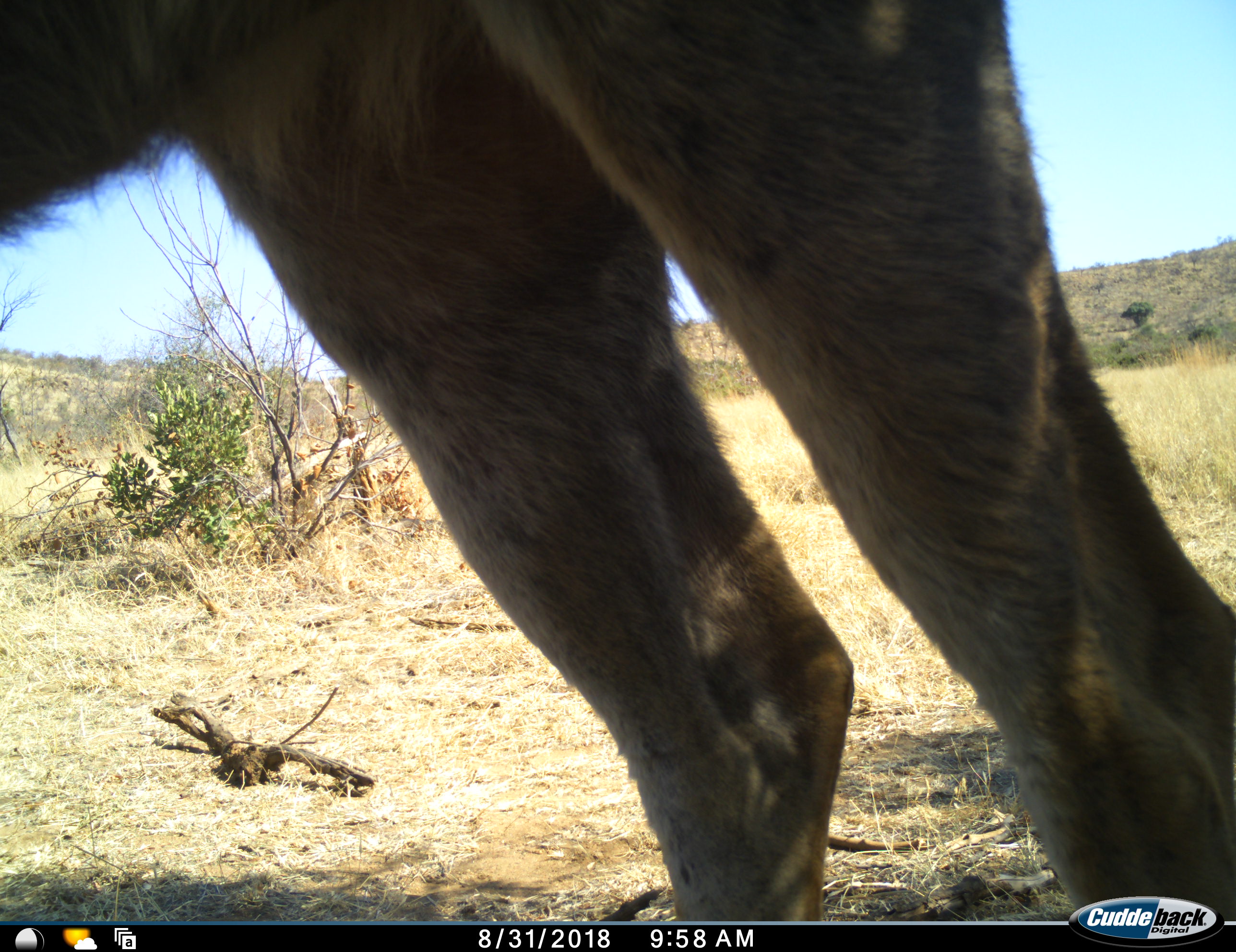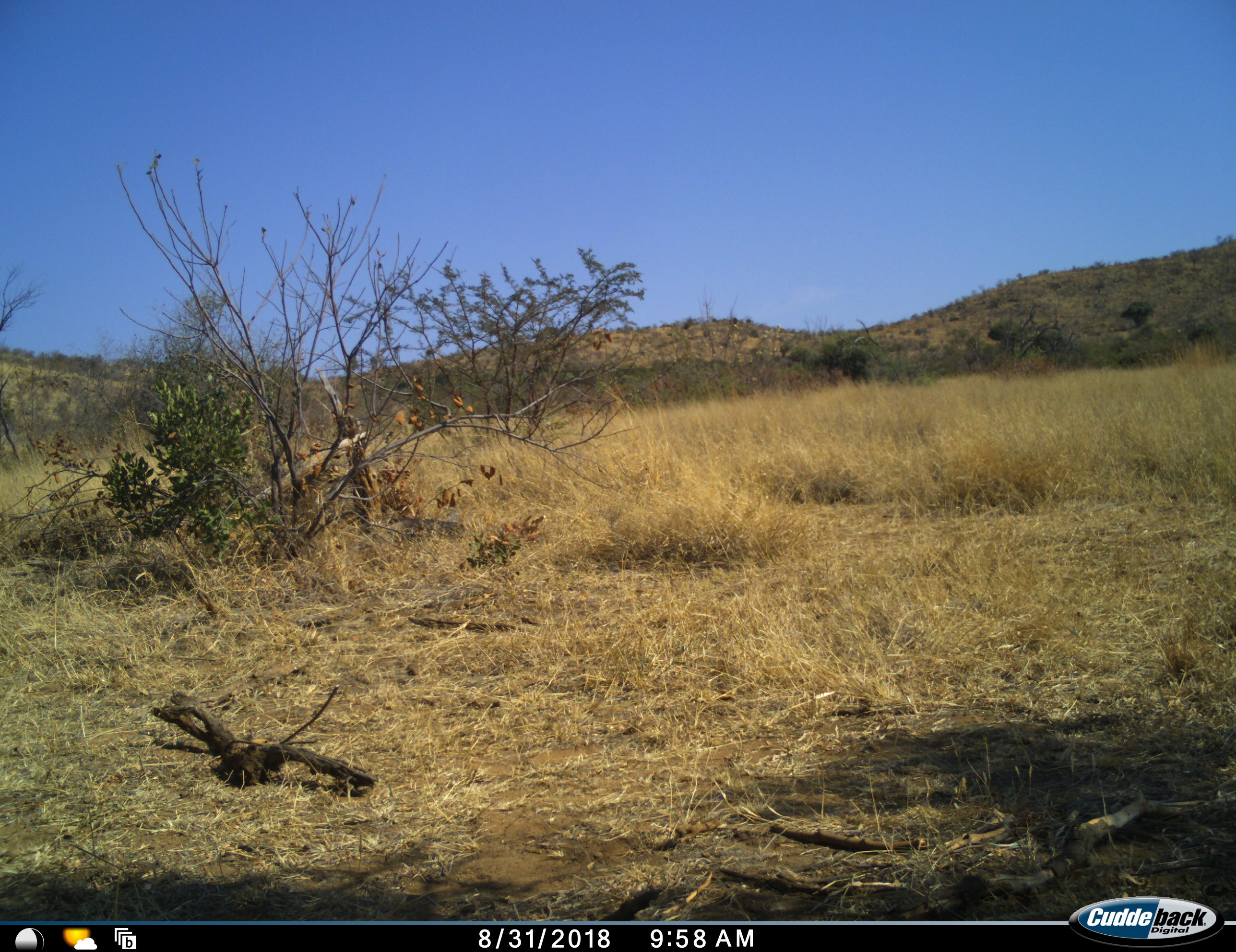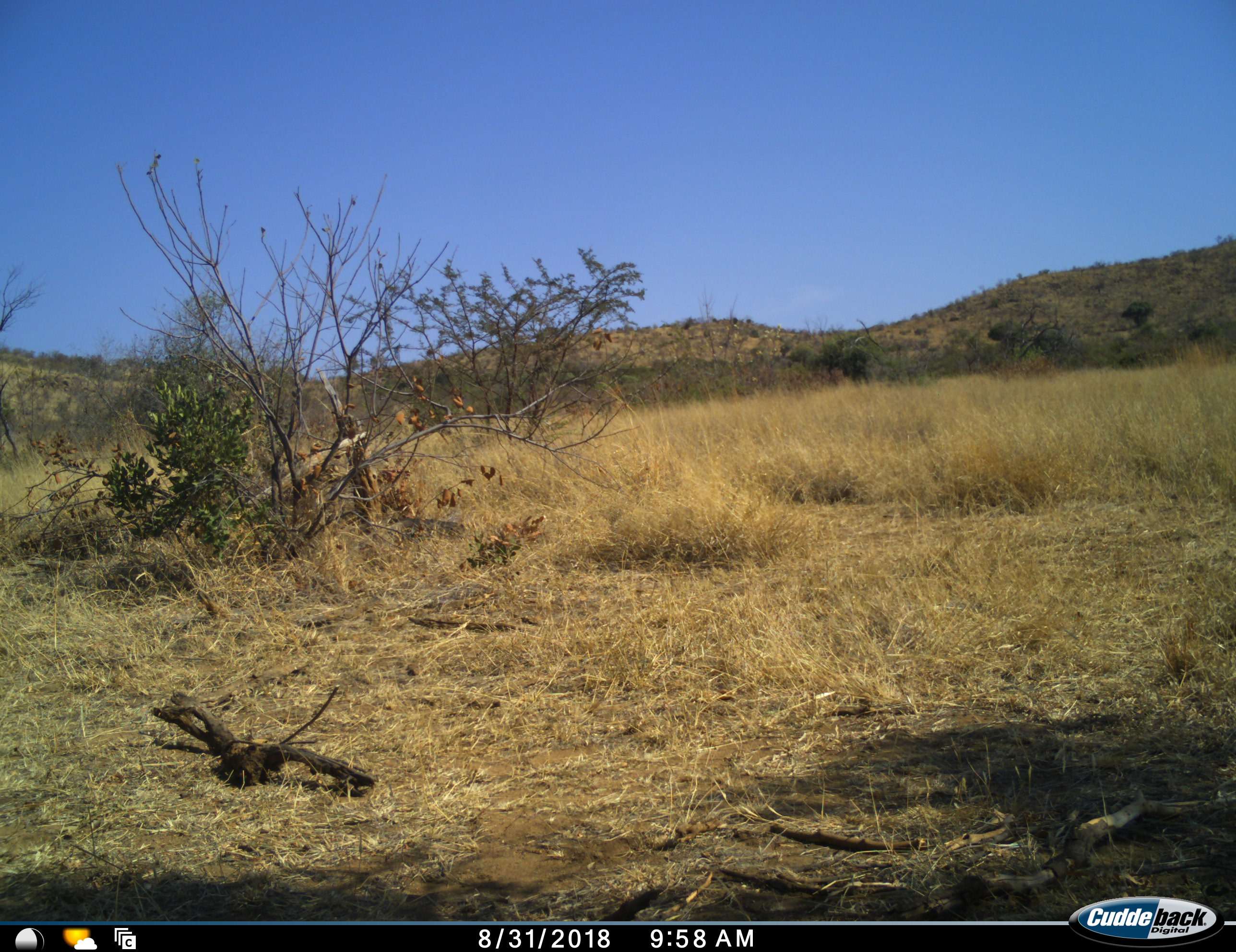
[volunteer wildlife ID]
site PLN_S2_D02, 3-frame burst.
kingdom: Animalia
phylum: Chordata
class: Mammalia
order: Artiodactyla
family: Bovidae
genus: Tragelaphus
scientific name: Tragelaphus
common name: kudu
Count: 1.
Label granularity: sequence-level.